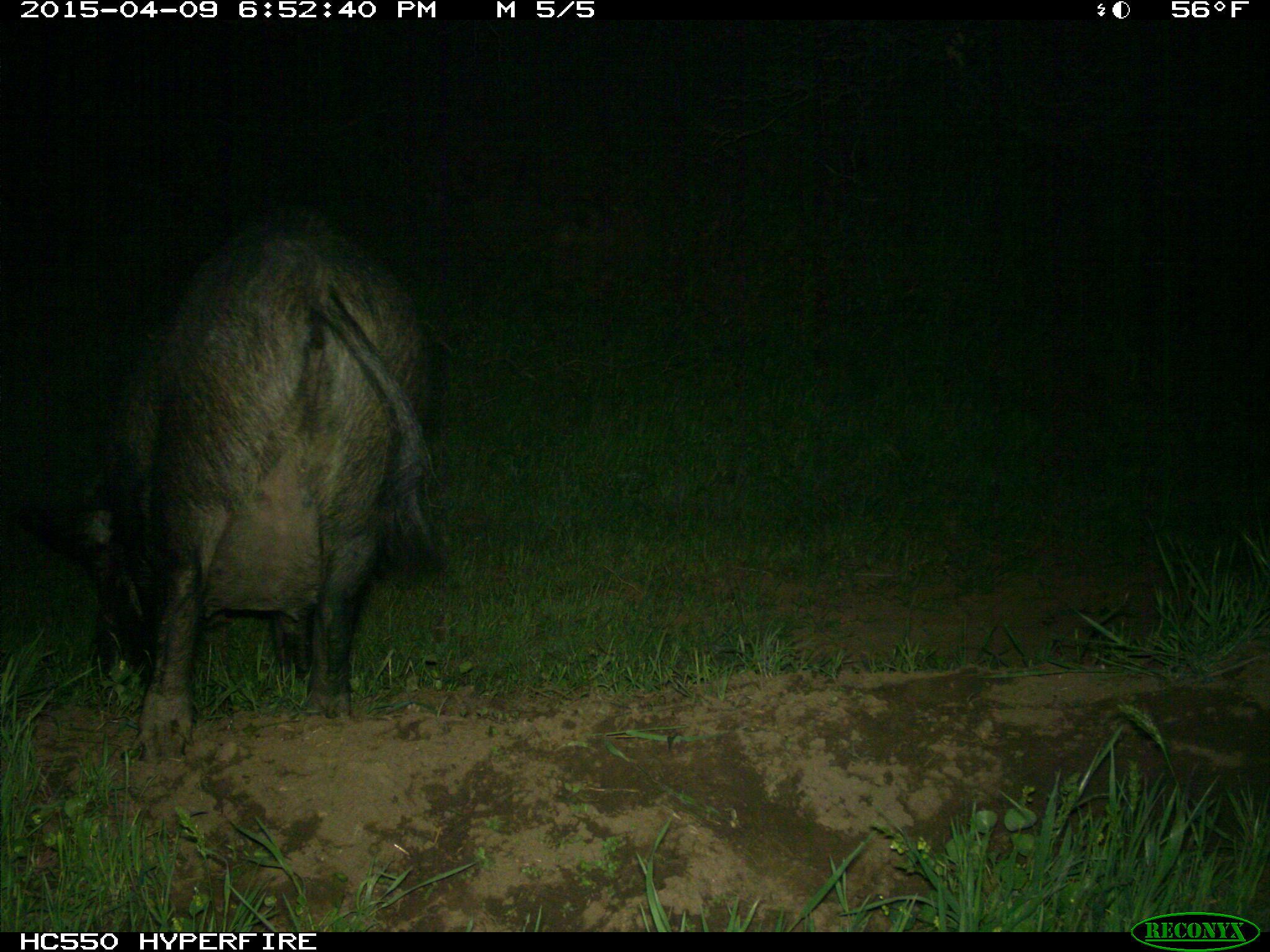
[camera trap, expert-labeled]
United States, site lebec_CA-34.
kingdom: Animalia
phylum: Chordata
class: Mammalia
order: Artiodactyla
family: Suidae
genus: Sus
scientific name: Sus scrofa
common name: wild boar